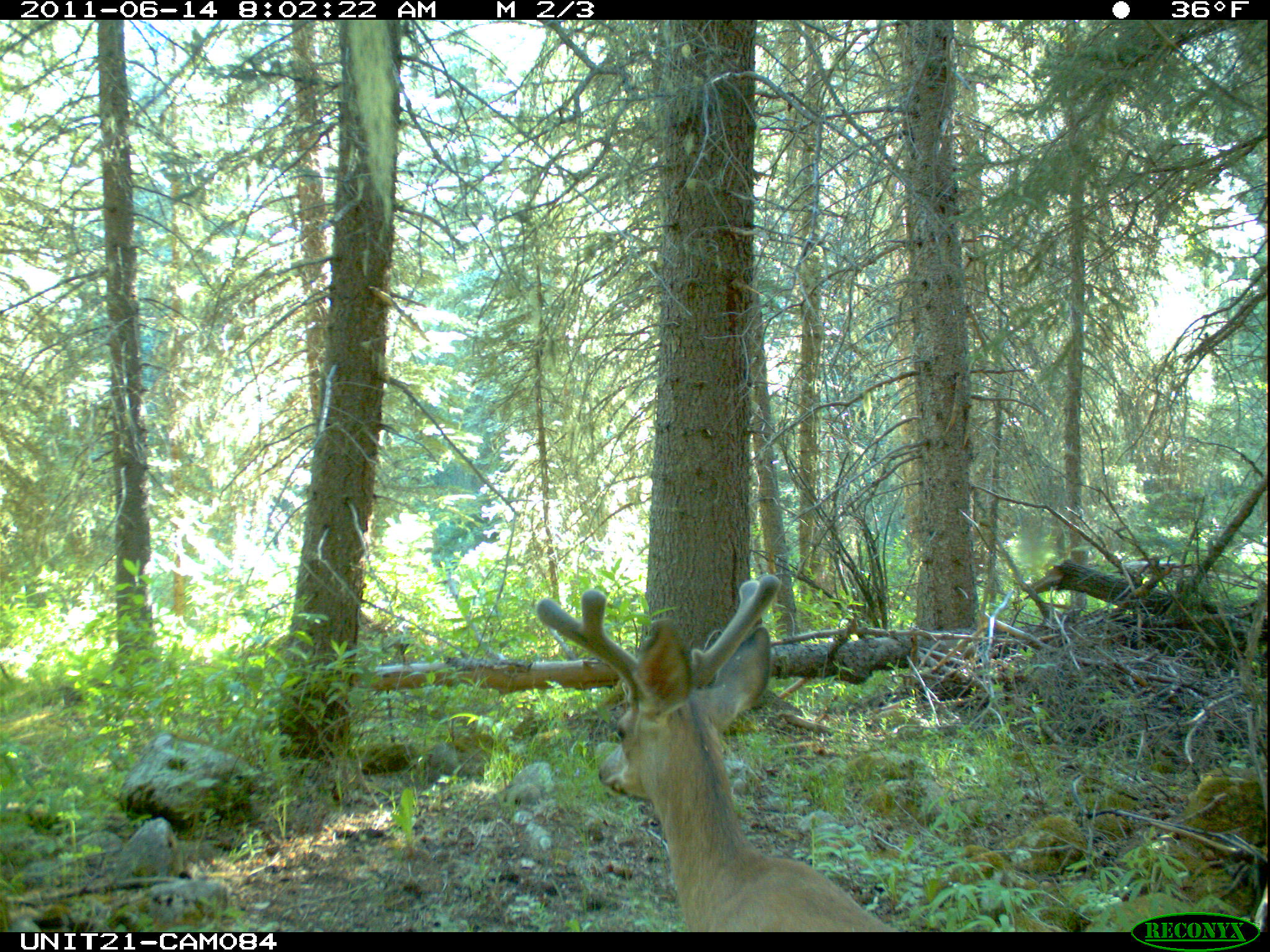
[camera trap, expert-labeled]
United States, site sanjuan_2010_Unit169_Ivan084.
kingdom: Animalia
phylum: Chordata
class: Mammalia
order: Artiodactyla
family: Cervidae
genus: Odocoileus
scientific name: Odocoileus hemionus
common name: mule deer